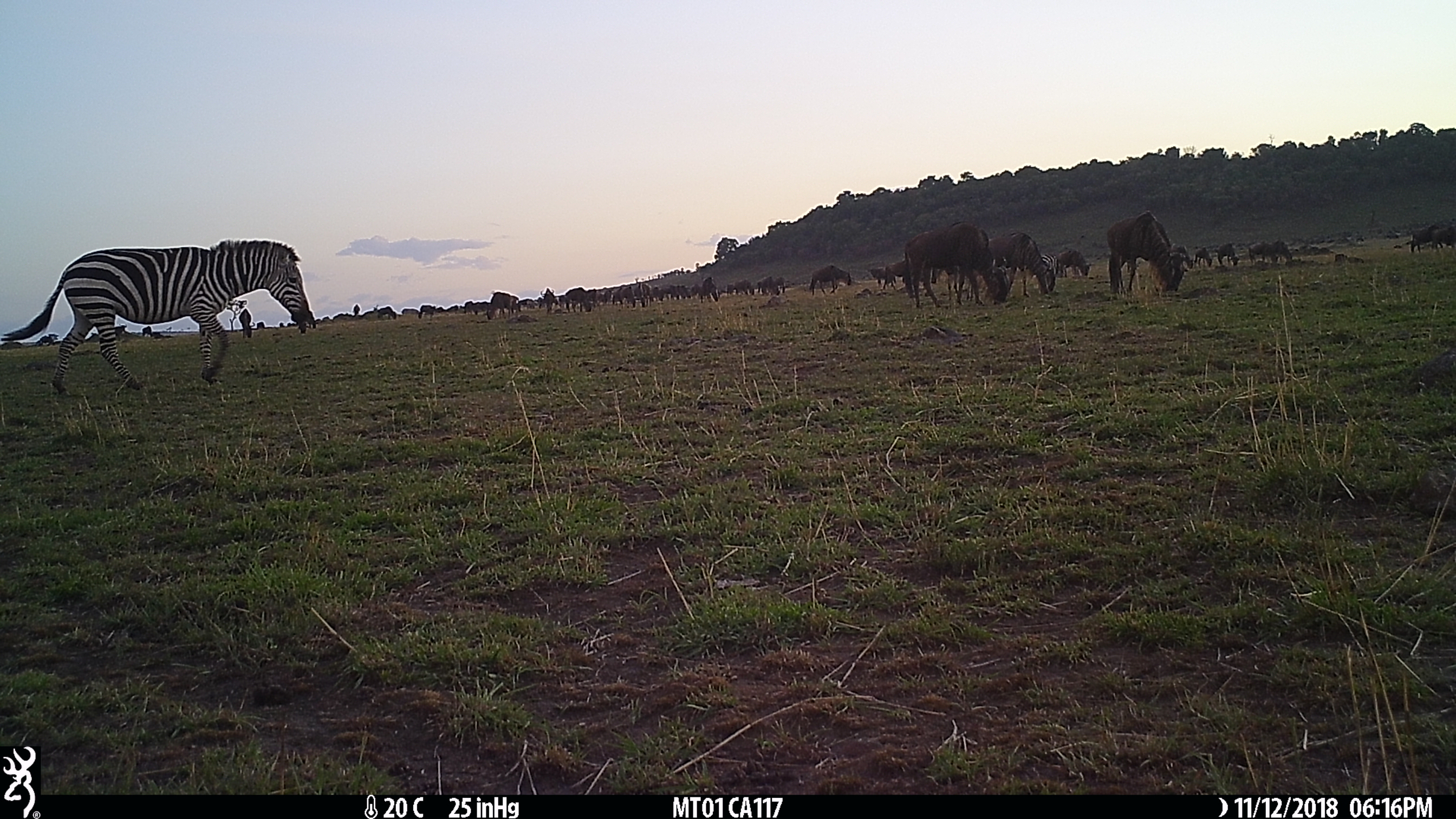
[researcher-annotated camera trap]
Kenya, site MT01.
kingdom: Animalia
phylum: Chordata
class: Mammalia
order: Artiodactyla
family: Bovidae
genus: Connochaetes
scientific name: Connochaetes taurinus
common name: blue wildebeest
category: wildebeest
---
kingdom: Animalia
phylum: Chordata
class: Mammalia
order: Perissodactyla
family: Equidae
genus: Equus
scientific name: Equus quagga burchellii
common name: burchell's zebra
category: zebra